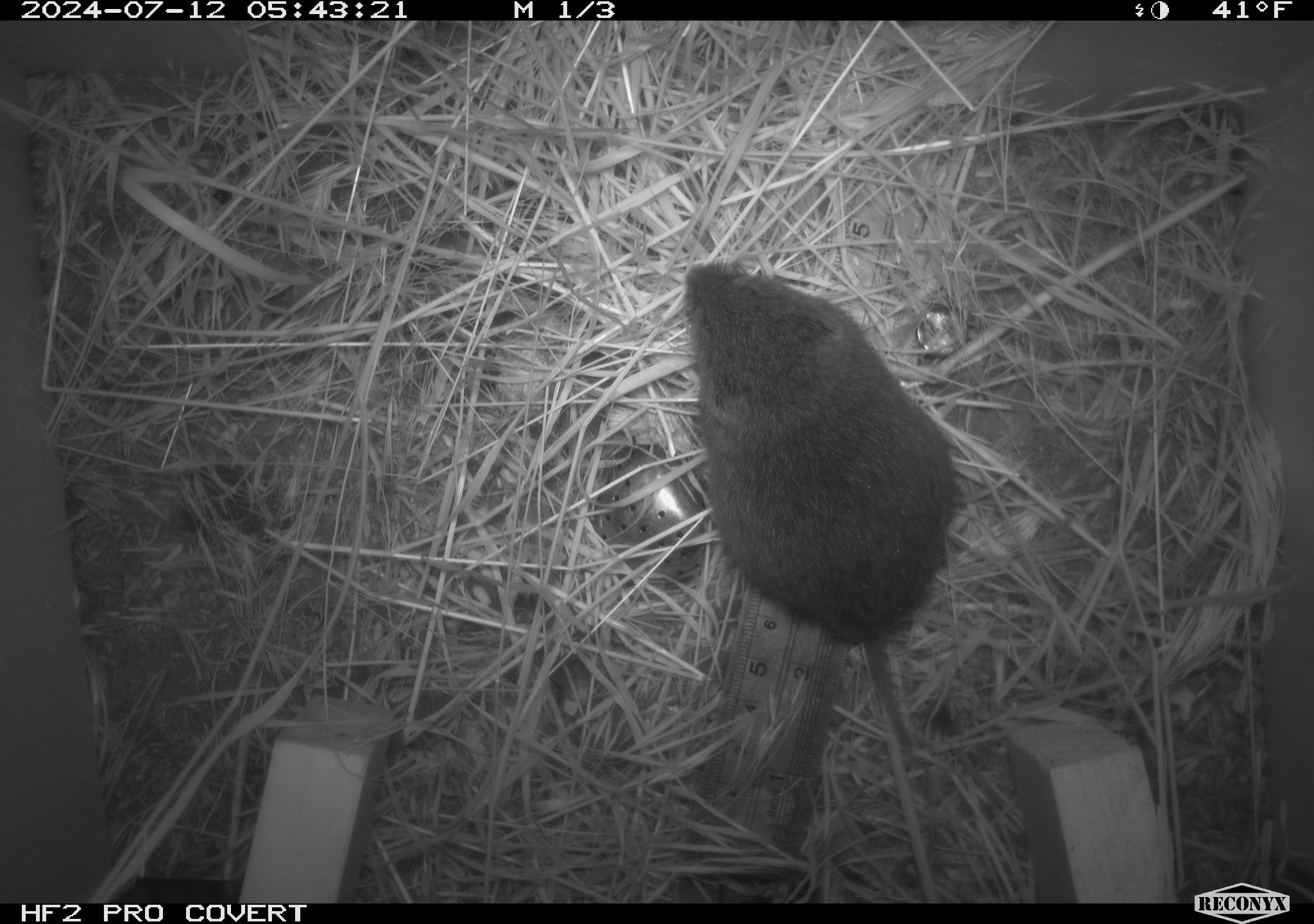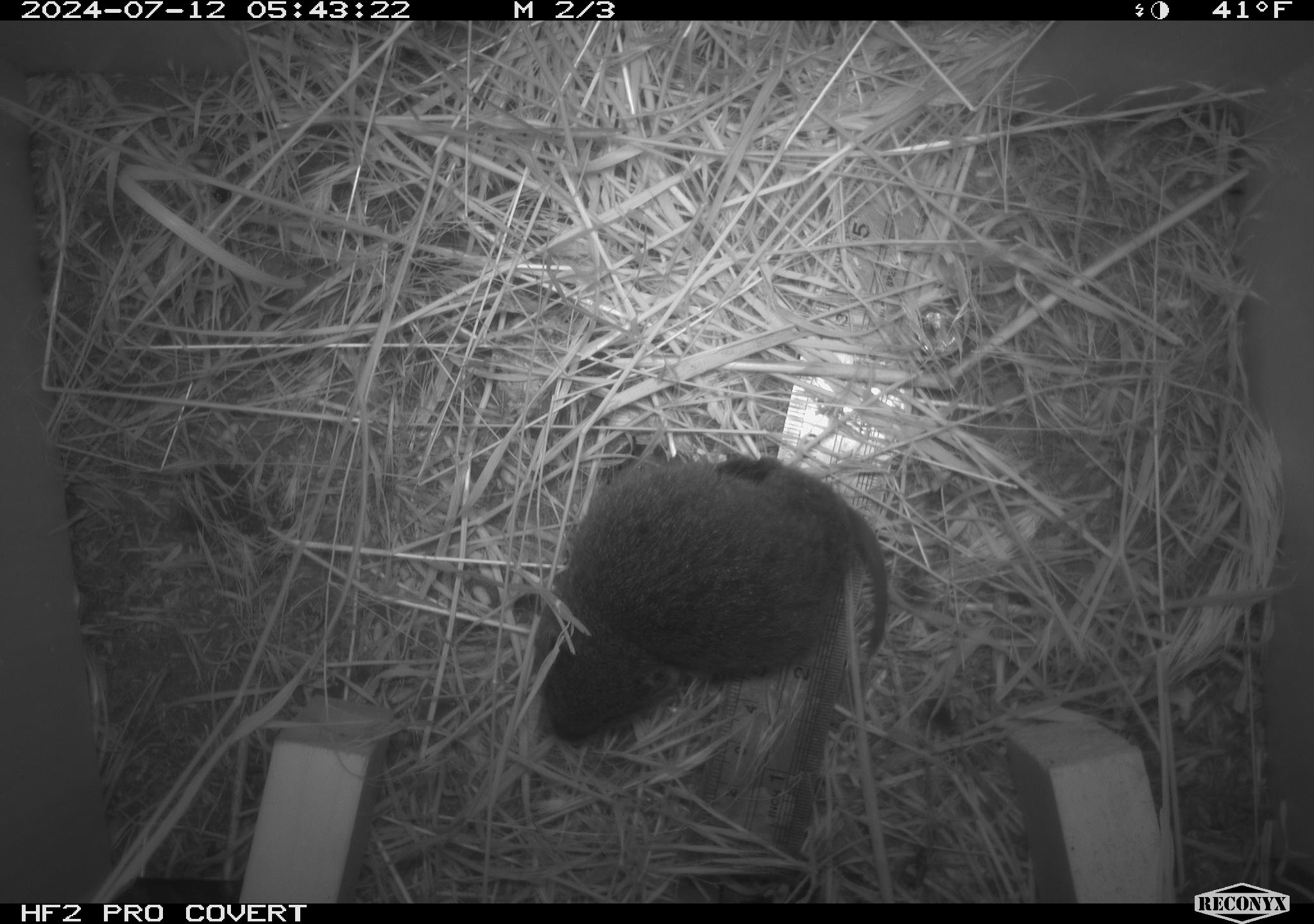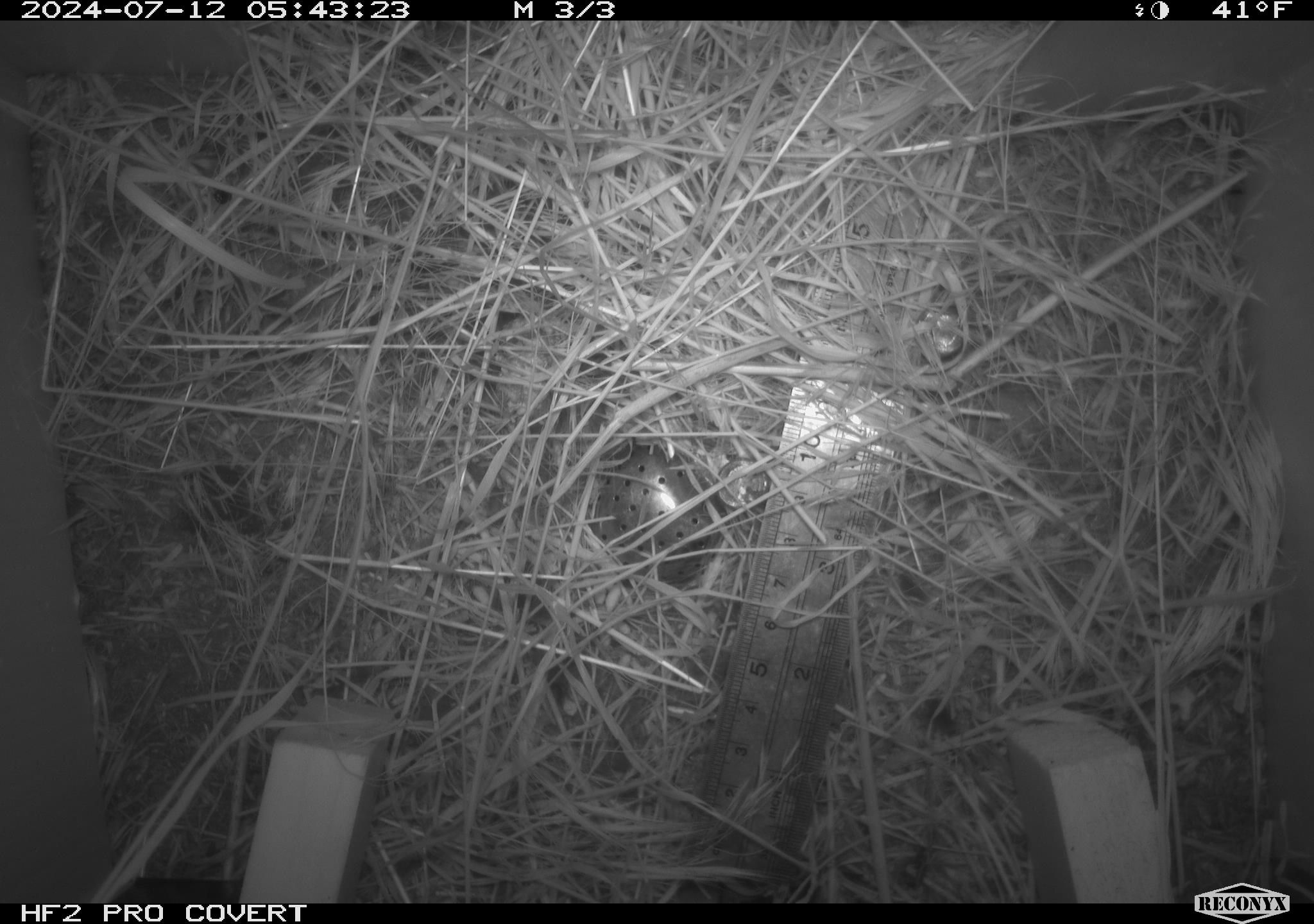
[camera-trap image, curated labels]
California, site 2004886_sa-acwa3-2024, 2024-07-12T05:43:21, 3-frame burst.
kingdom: Animalia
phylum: Chordata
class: Mammalia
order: Rodentia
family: Cricetidae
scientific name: Arvicolinae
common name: voles, lemmings, and muskrats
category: arvicolinae subfamily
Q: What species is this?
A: Arvicolinae subfamily (voles, lemmings, and muskrats) (Arvicolinae).